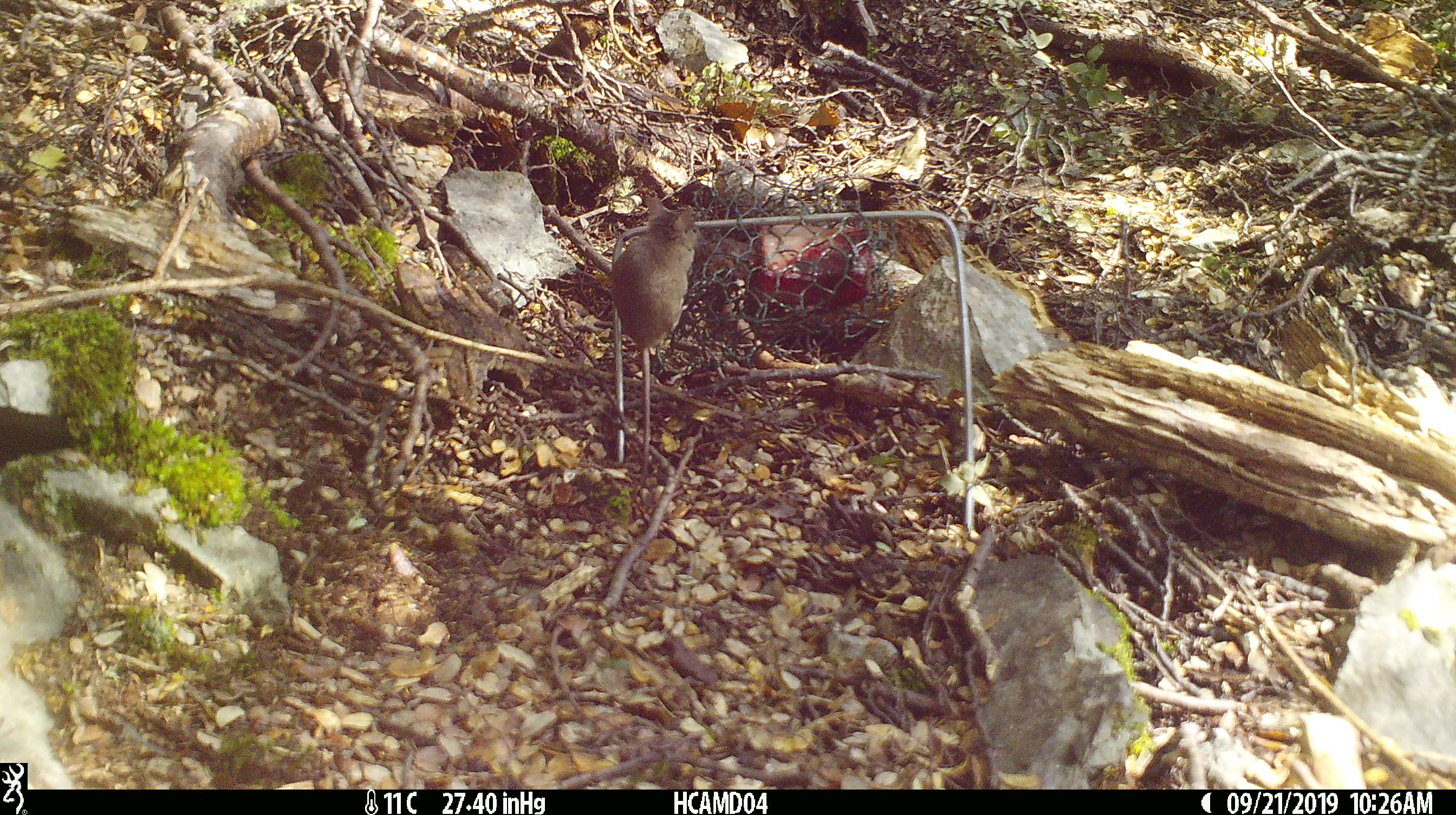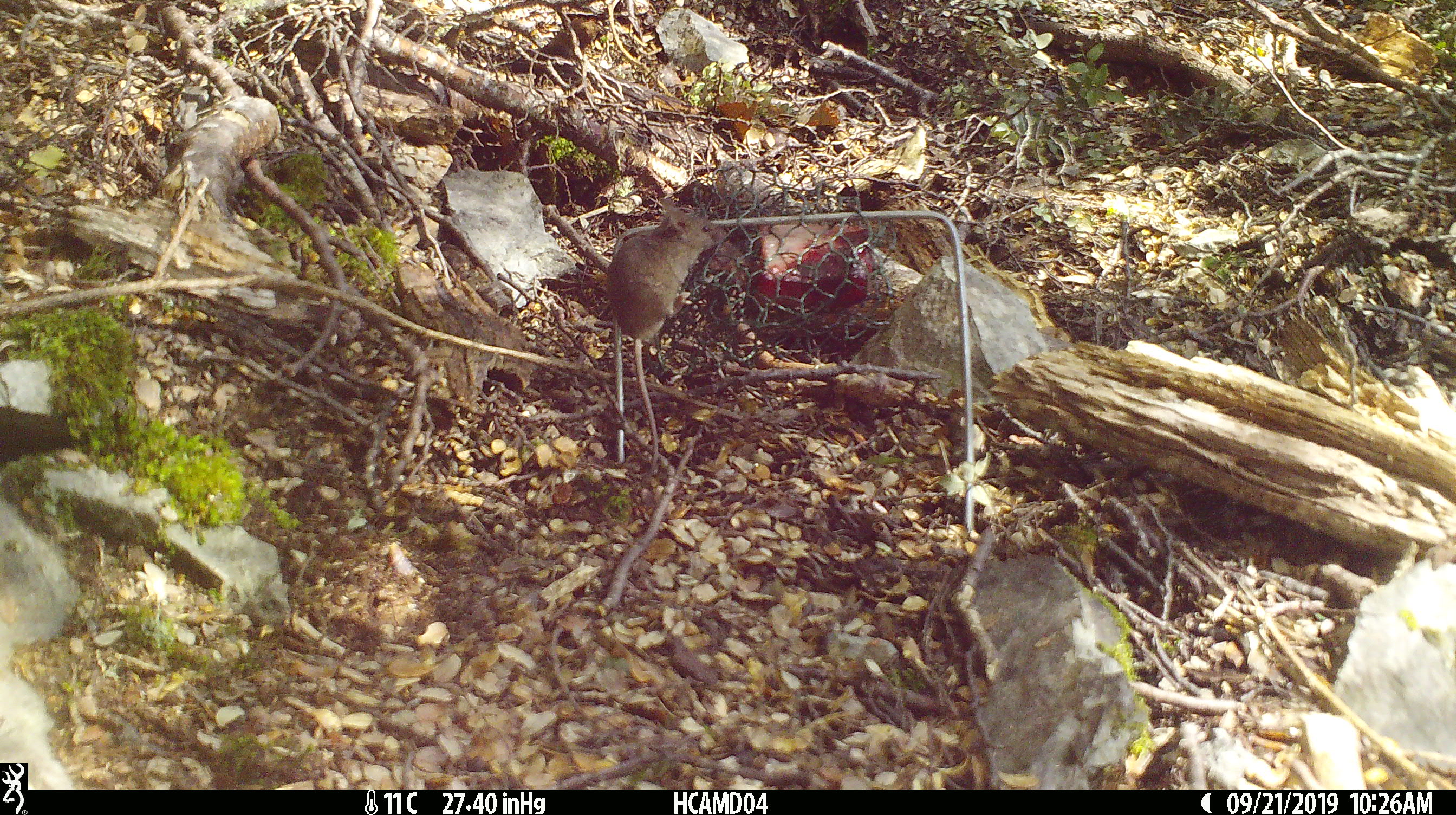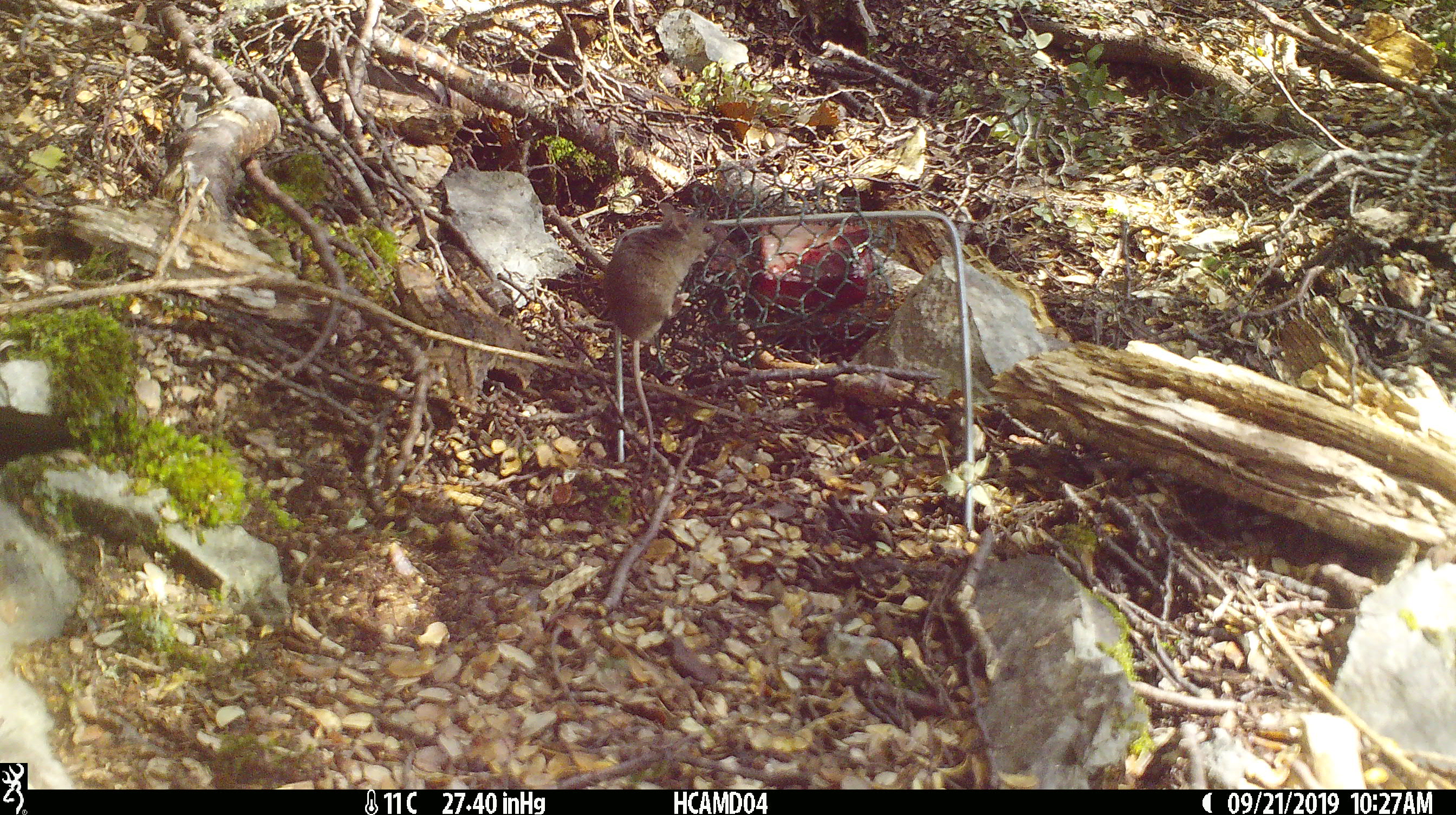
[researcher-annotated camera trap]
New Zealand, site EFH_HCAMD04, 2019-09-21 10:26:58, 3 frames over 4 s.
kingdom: Animalia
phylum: Chordata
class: Mammalia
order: Rodentia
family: Muridae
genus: Mus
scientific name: Mus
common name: mouse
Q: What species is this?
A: Mouse (Mus).